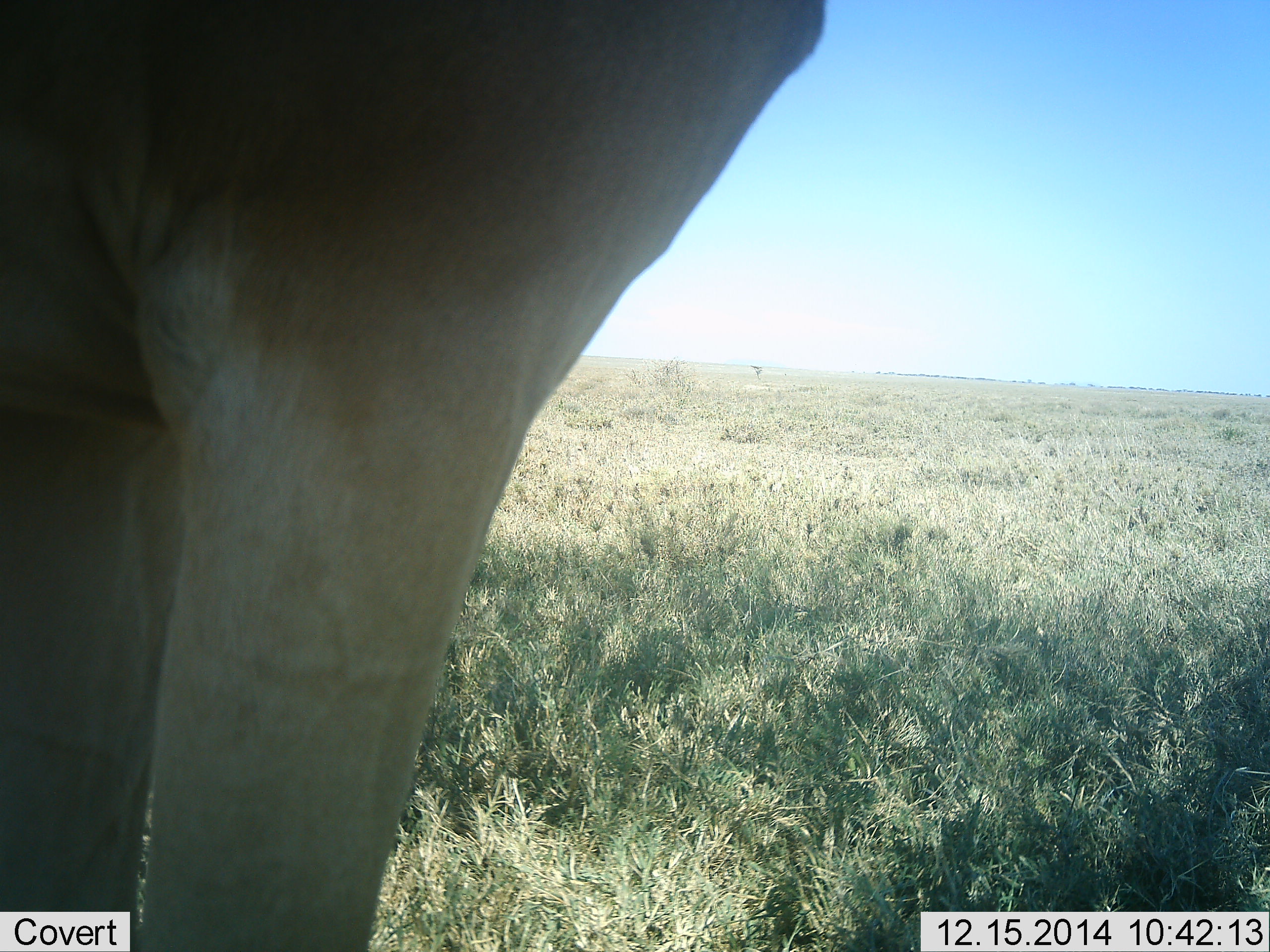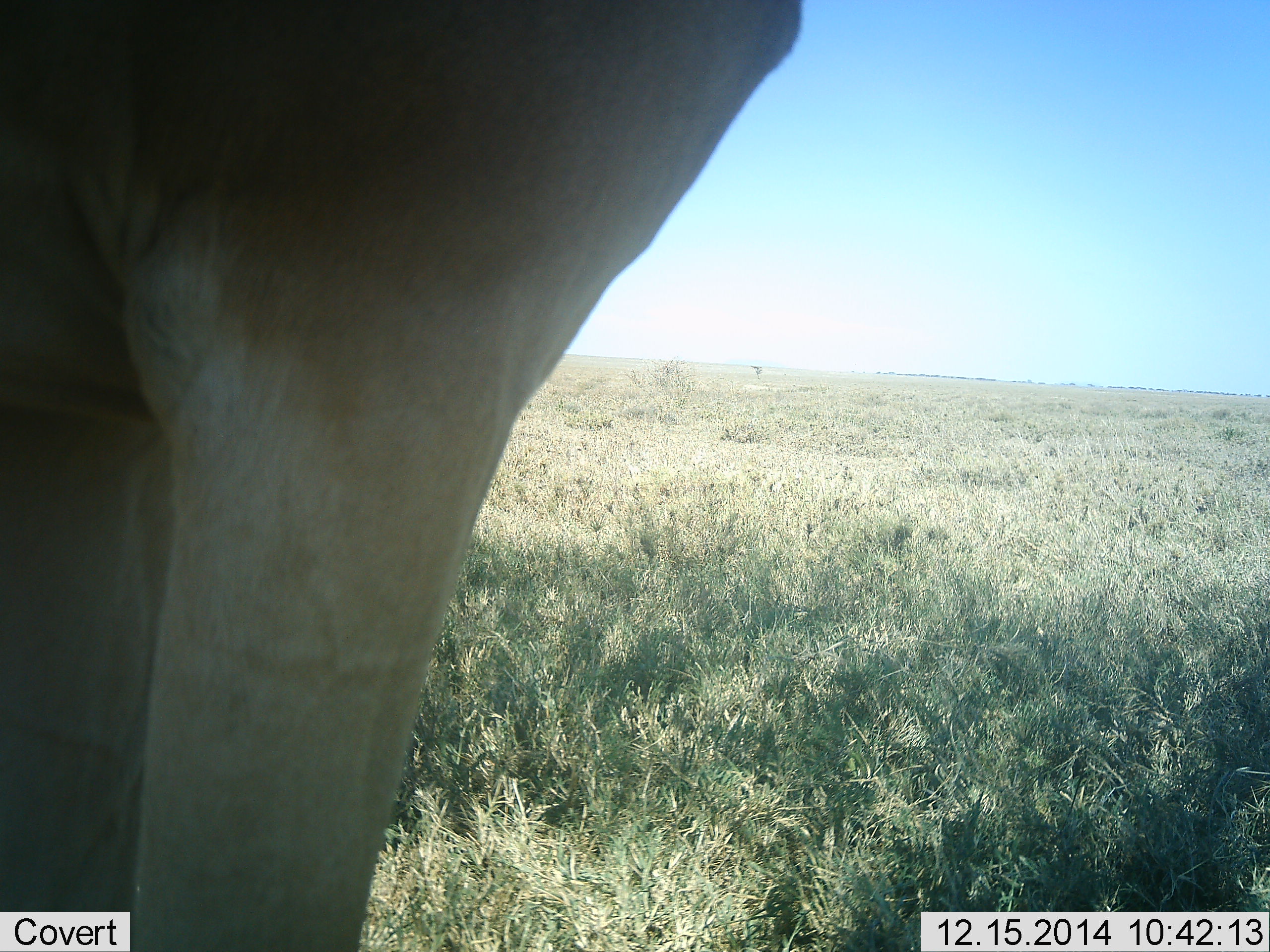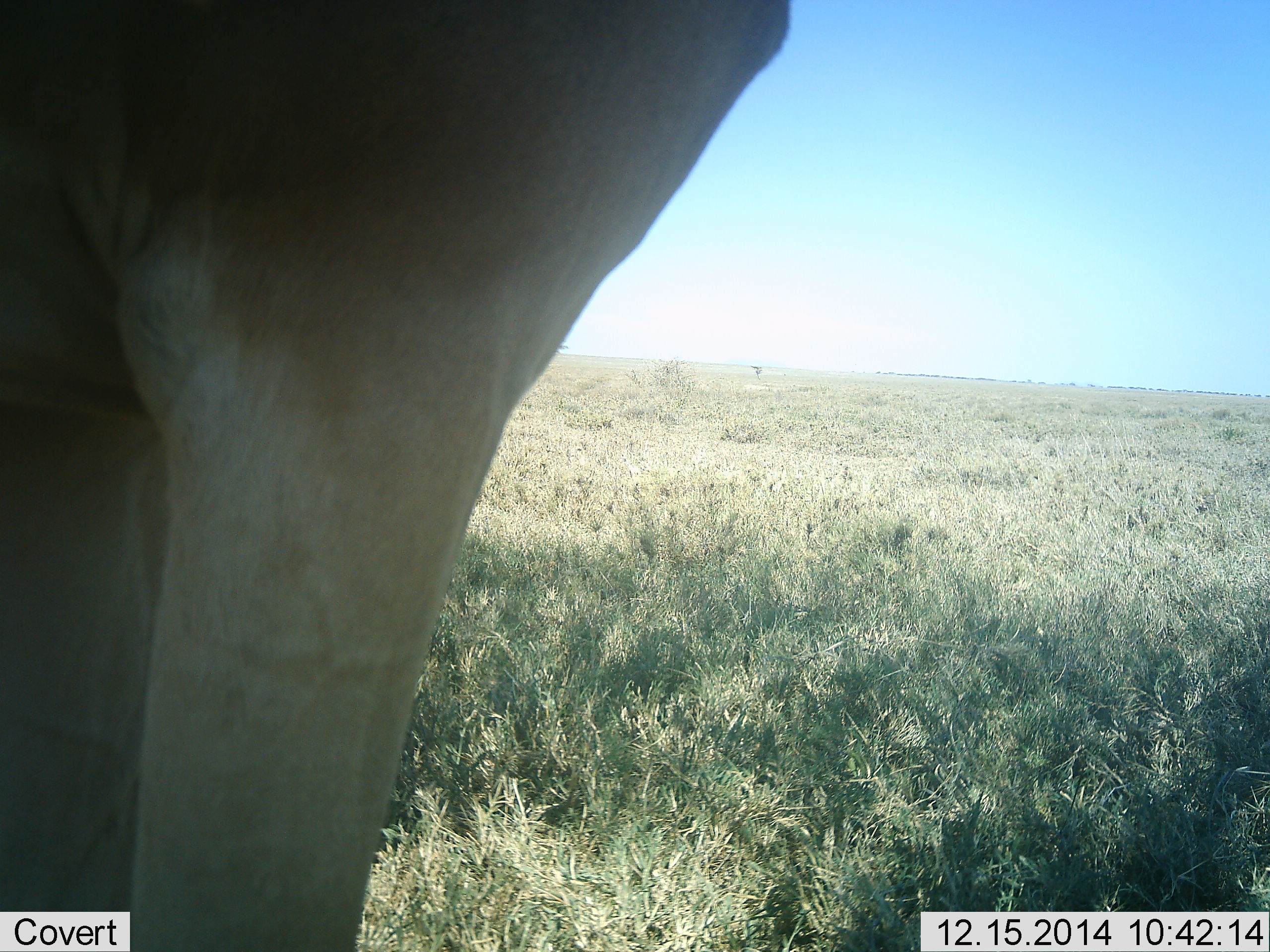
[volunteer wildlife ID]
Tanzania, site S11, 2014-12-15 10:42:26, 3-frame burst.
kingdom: Animalia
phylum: Chordata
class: Mammalia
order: Artiodactyla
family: Bovidae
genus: Alcelaphus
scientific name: Alcelaphus buselaphus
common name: hartebeest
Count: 1.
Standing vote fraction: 100%.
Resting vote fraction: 0%.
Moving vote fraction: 0%.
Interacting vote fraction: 0%.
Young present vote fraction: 0%.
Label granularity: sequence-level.